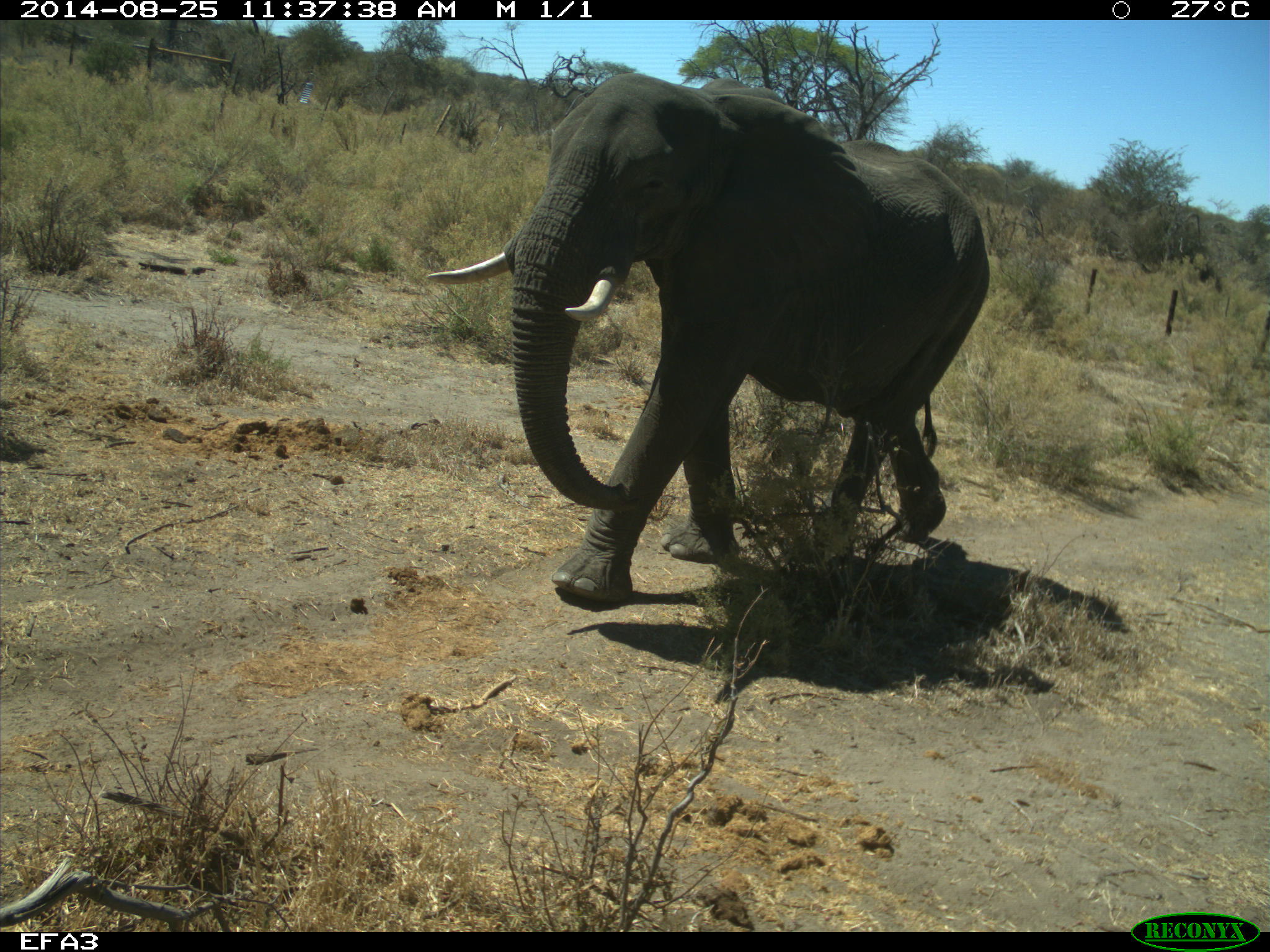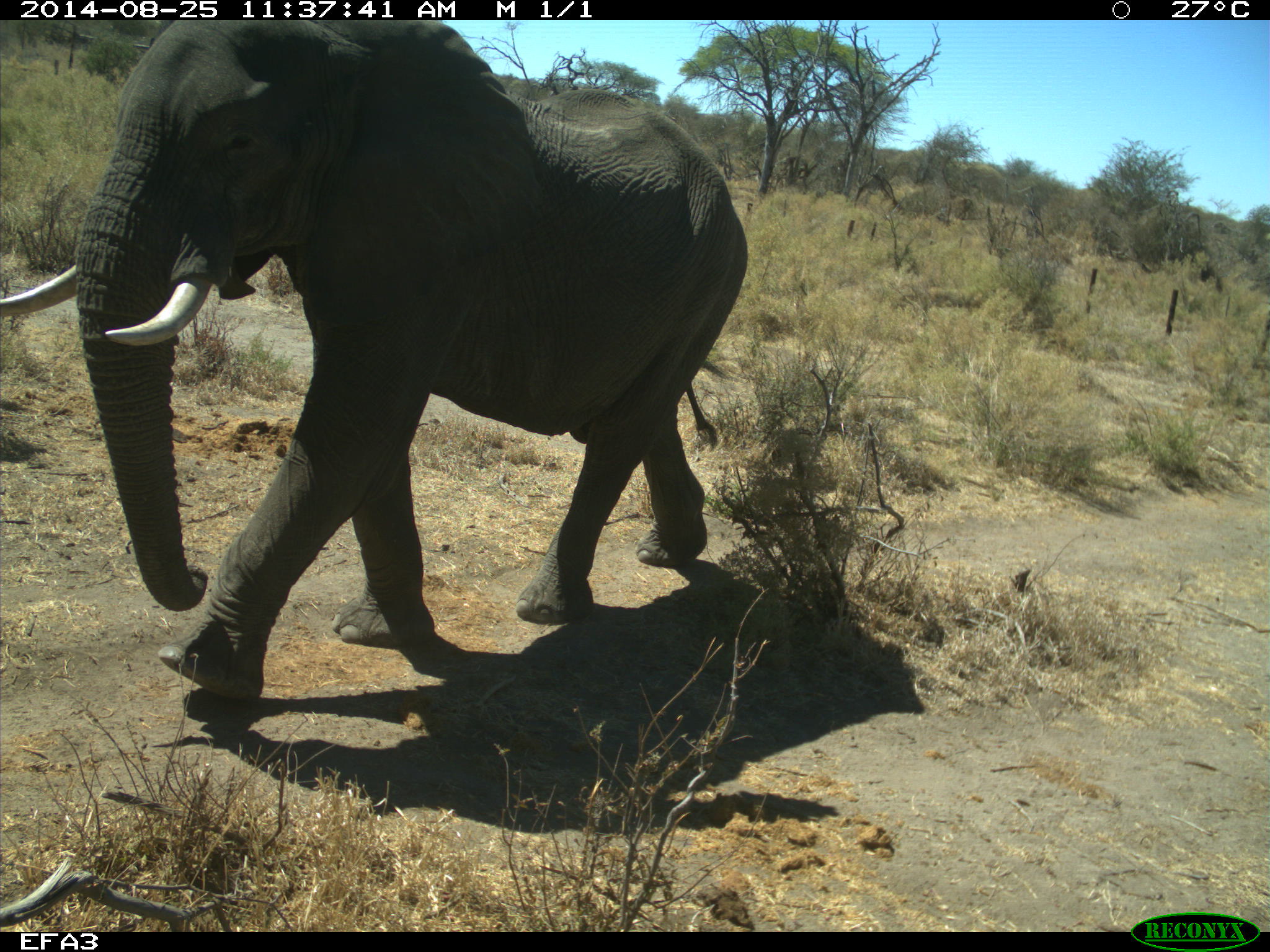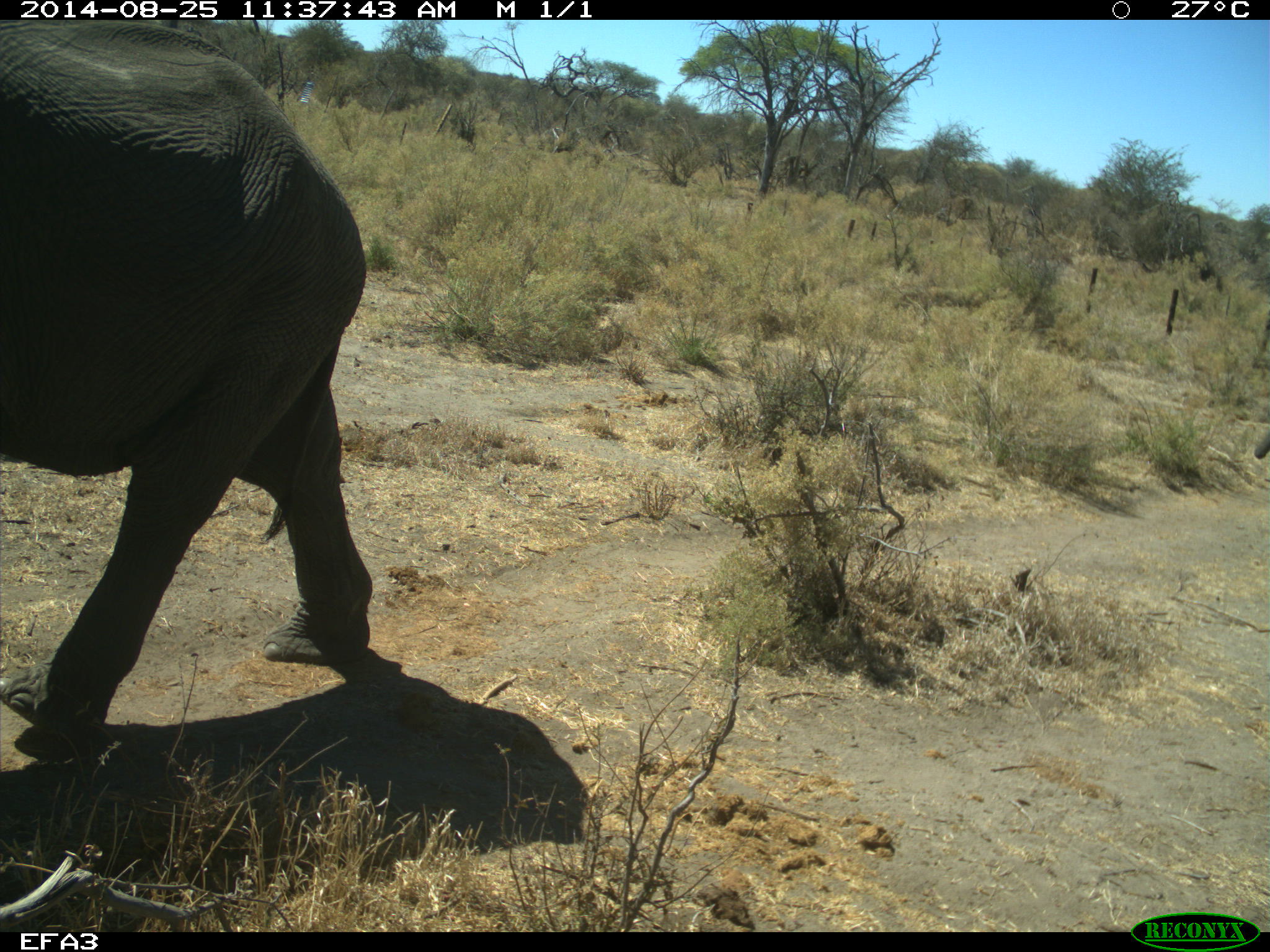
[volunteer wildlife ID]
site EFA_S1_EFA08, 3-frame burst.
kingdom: Animalia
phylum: Chordata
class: Mammalia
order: Proboscidea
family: Elephantidae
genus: Loxodonta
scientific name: Loxodonta africana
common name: african bush elephant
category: elephant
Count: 1.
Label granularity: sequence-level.